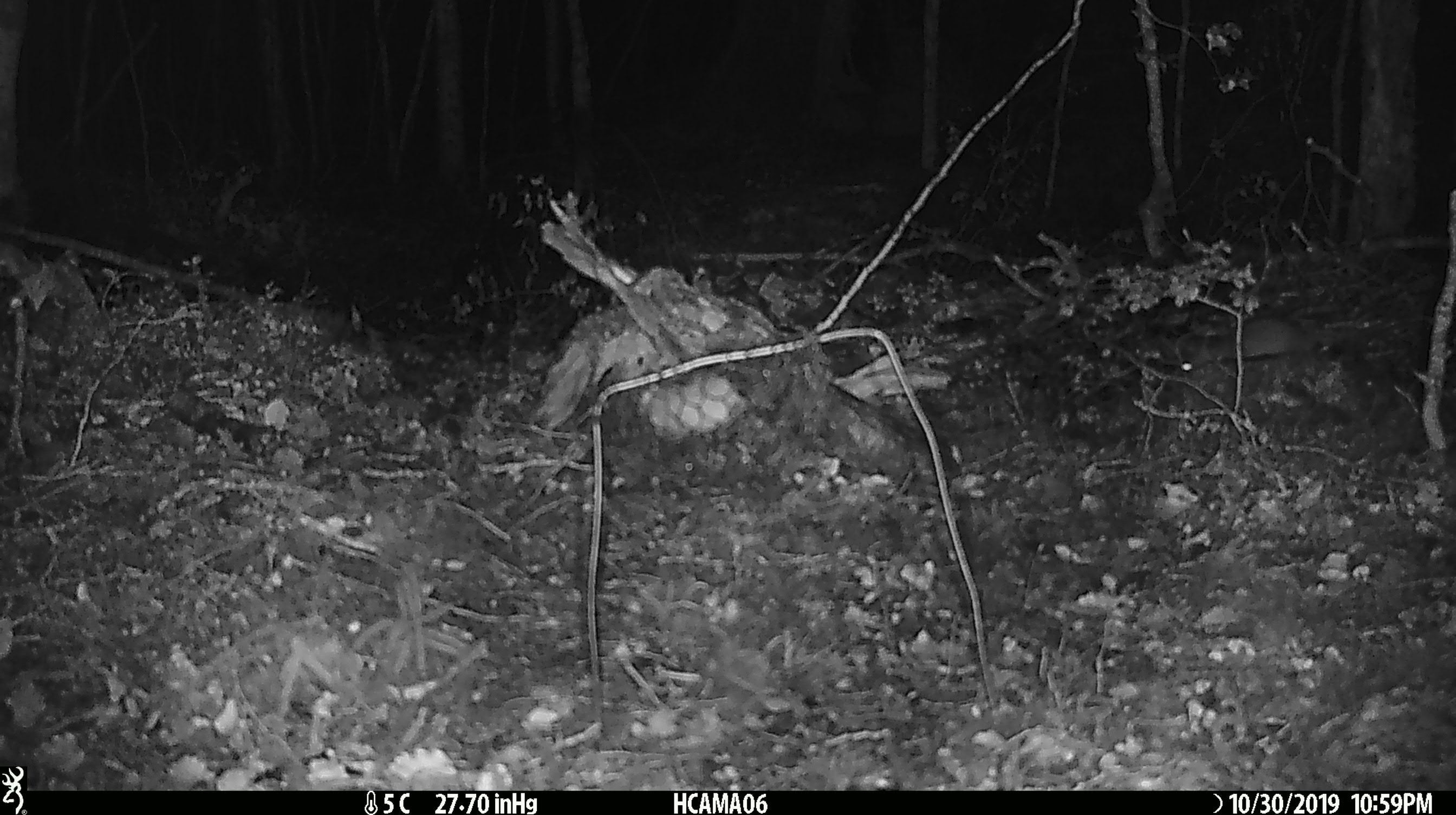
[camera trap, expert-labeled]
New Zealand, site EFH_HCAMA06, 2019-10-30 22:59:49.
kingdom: Animalia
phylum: Chordata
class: Mammalia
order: Rodentia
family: Muridae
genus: Mus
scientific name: Mus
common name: mouse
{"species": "mouse (Mus)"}